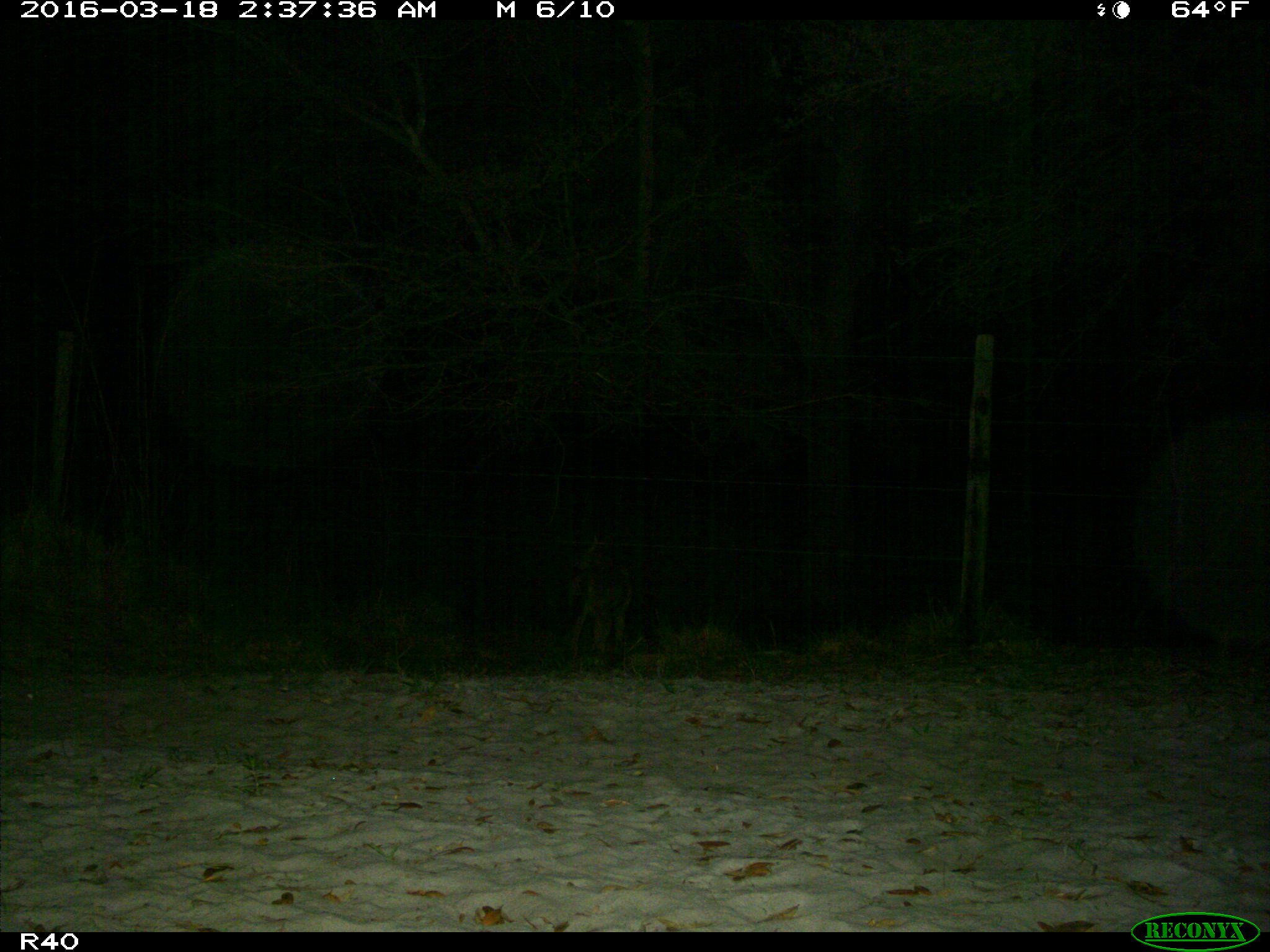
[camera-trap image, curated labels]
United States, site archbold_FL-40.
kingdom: Animalia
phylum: Chordata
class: Mammalia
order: Carnivora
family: Canidae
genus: Canis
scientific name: Canis latrans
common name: coyote